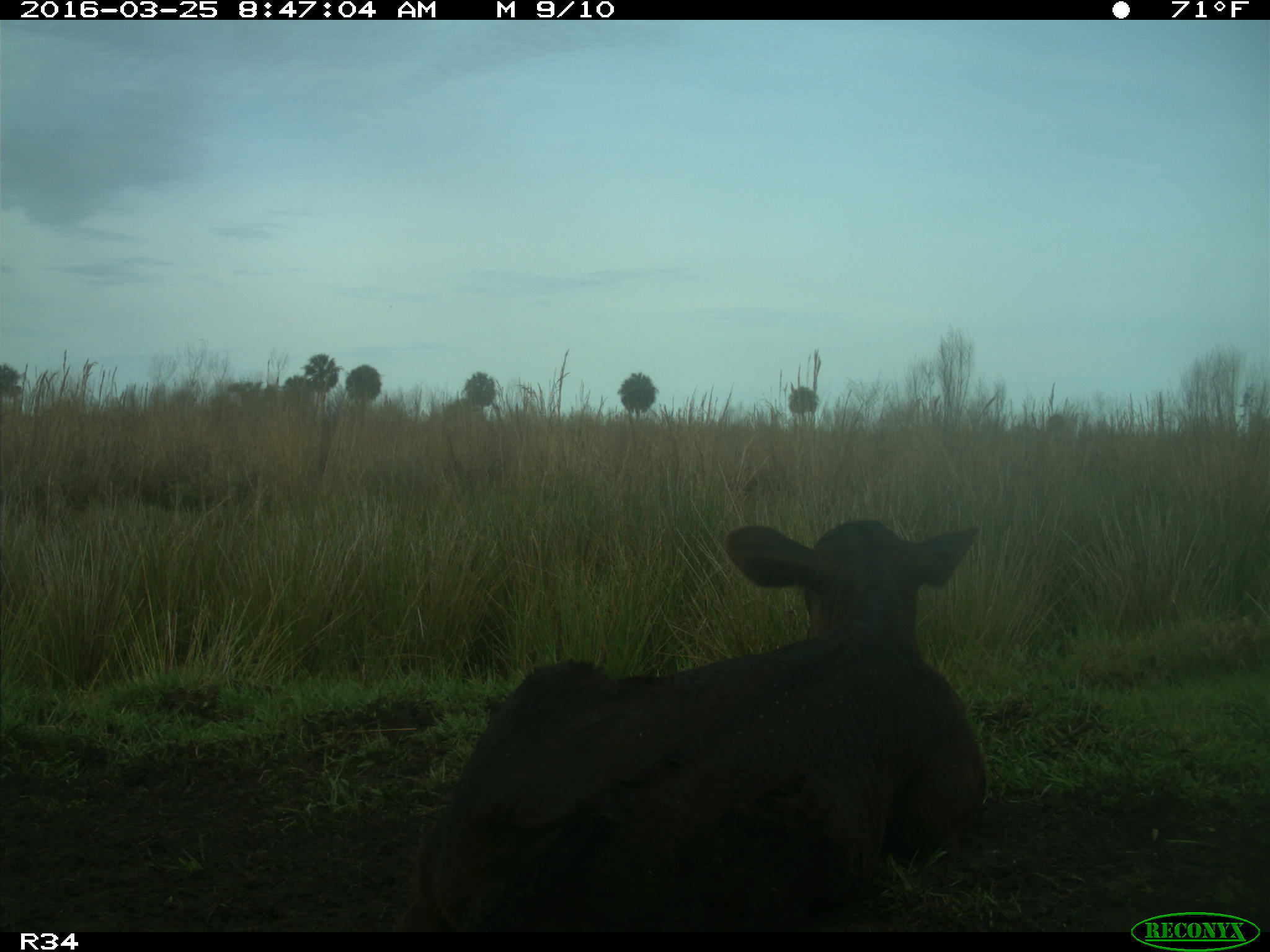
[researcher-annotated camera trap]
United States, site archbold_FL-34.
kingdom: Animalia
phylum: Chordata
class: Mammalia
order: Artiodactyla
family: Bovidae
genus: Bos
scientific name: Bos taurus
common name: domestic cow